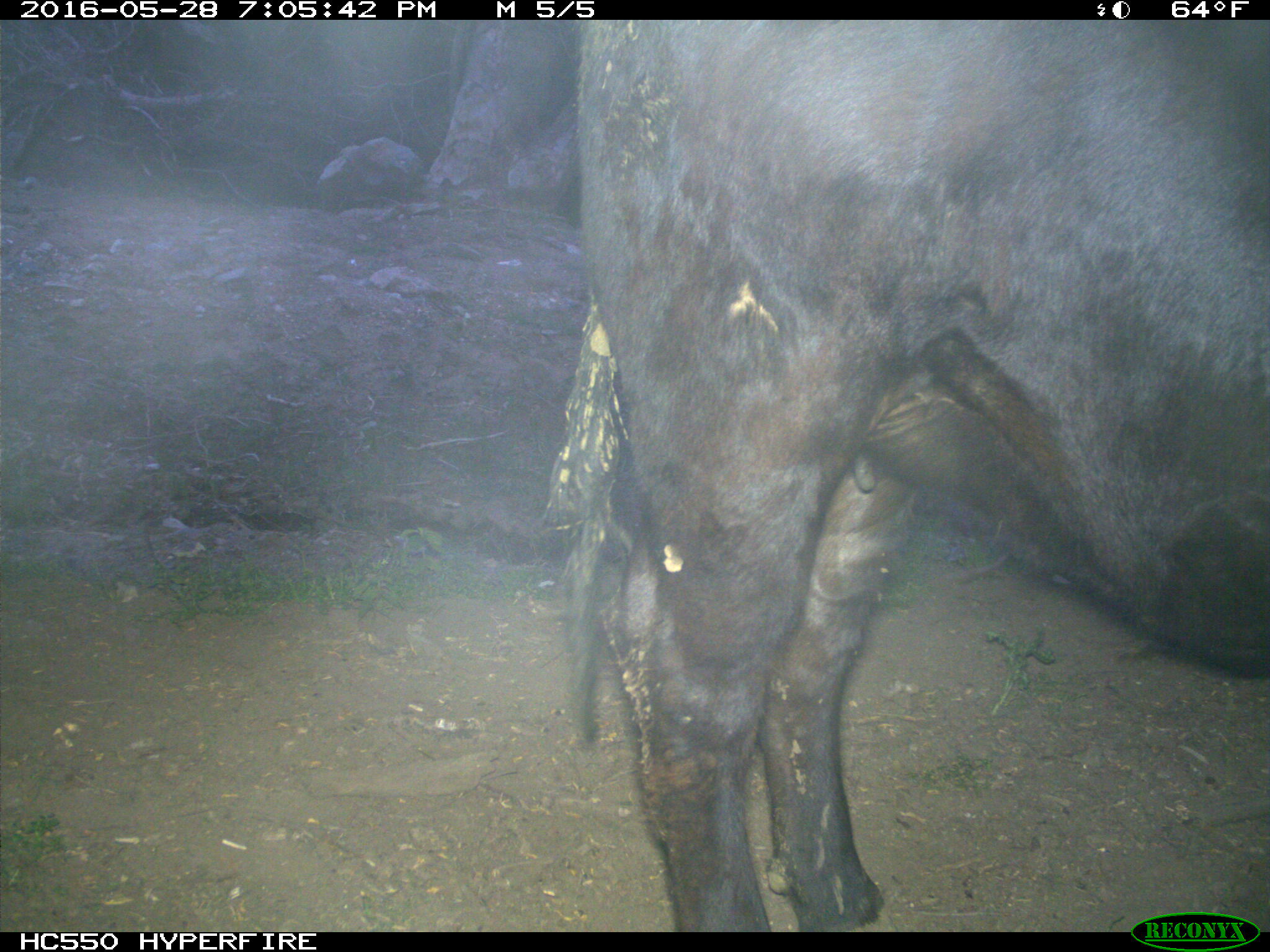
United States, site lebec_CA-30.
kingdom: Animalia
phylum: Chordata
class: Mammalia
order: Artiodactyla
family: Bovidae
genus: Bos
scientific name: Bos taurus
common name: domestic cow